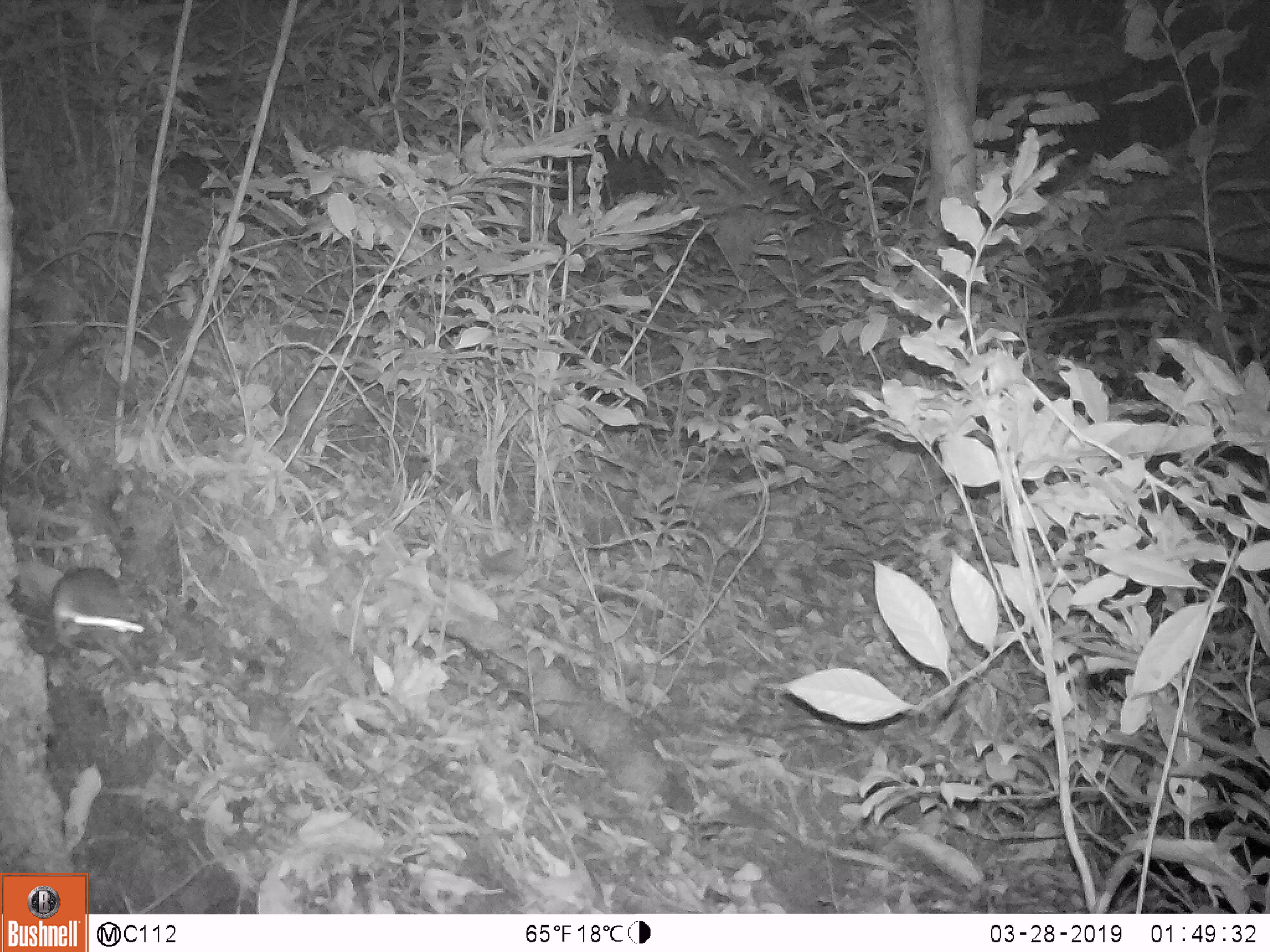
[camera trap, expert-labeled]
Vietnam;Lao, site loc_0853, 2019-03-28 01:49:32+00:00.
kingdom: Animalia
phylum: Chordata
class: Mammalia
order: Rodentia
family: Muridae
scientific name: Muridae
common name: old-world mice and rats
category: unidentified murid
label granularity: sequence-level